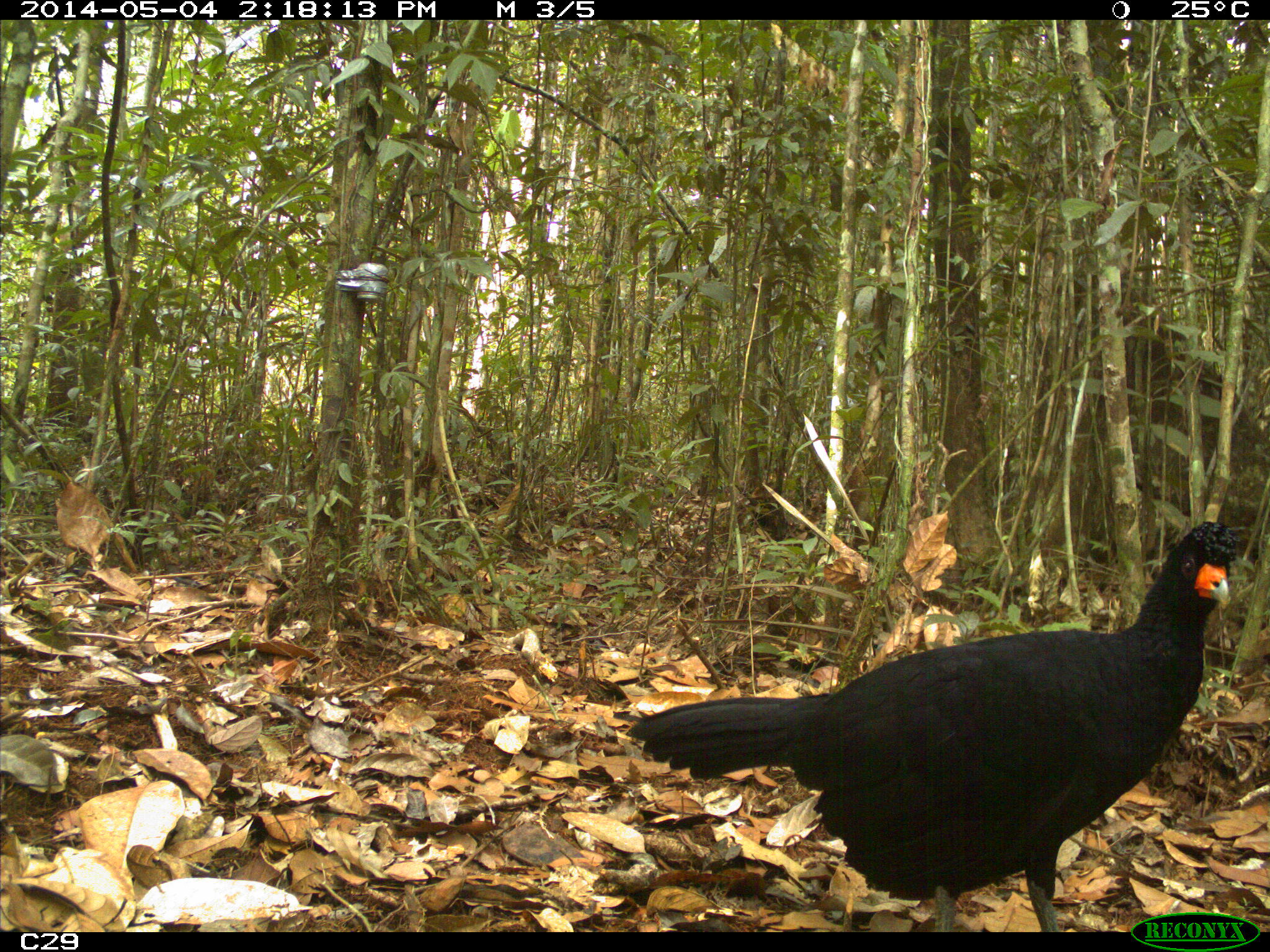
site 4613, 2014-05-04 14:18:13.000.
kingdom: Animalia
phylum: Chordata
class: Aves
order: Galliformes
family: Cracidae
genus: Crax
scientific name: Crax alector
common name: black curassow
Crax alector (black curassow), count 2, age adult, sex female.